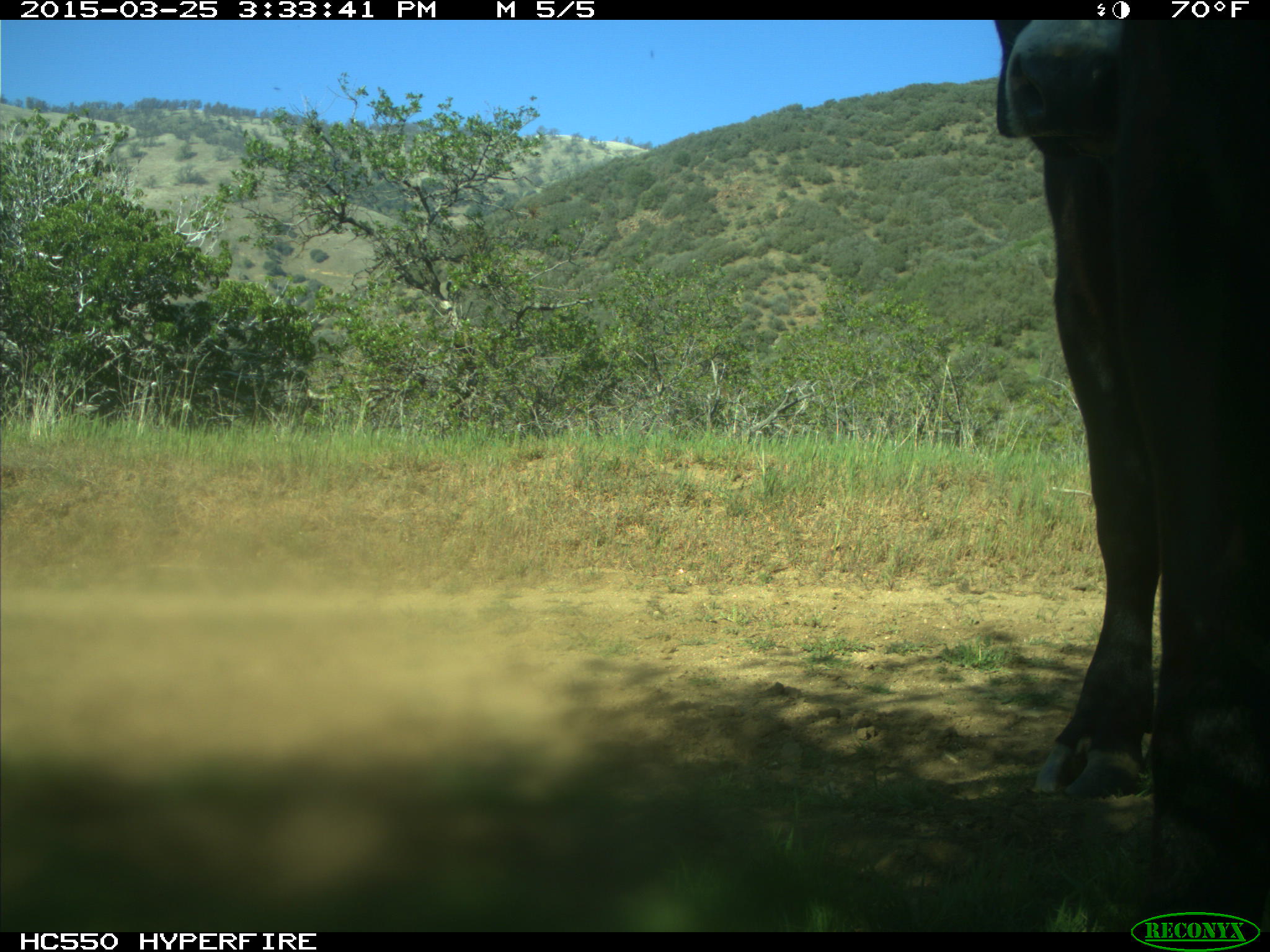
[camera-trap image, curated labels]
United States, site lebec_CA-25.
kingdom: Animalia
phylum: Chordata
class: Mammalia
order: Artiodactyla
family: Bovidae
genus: Bos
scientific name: Bos taurus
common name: domestic cow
Bos taurus (domestic cow).